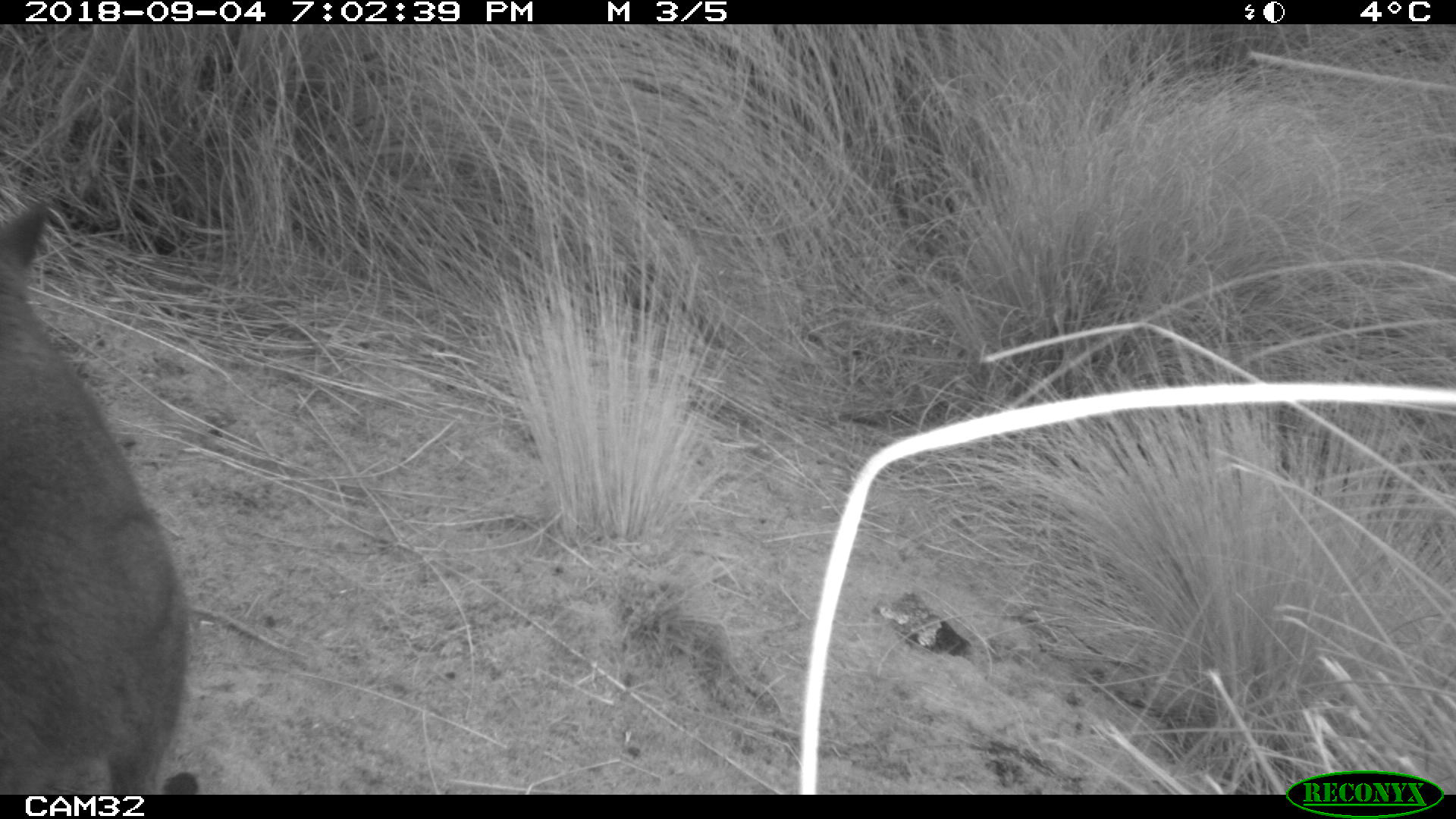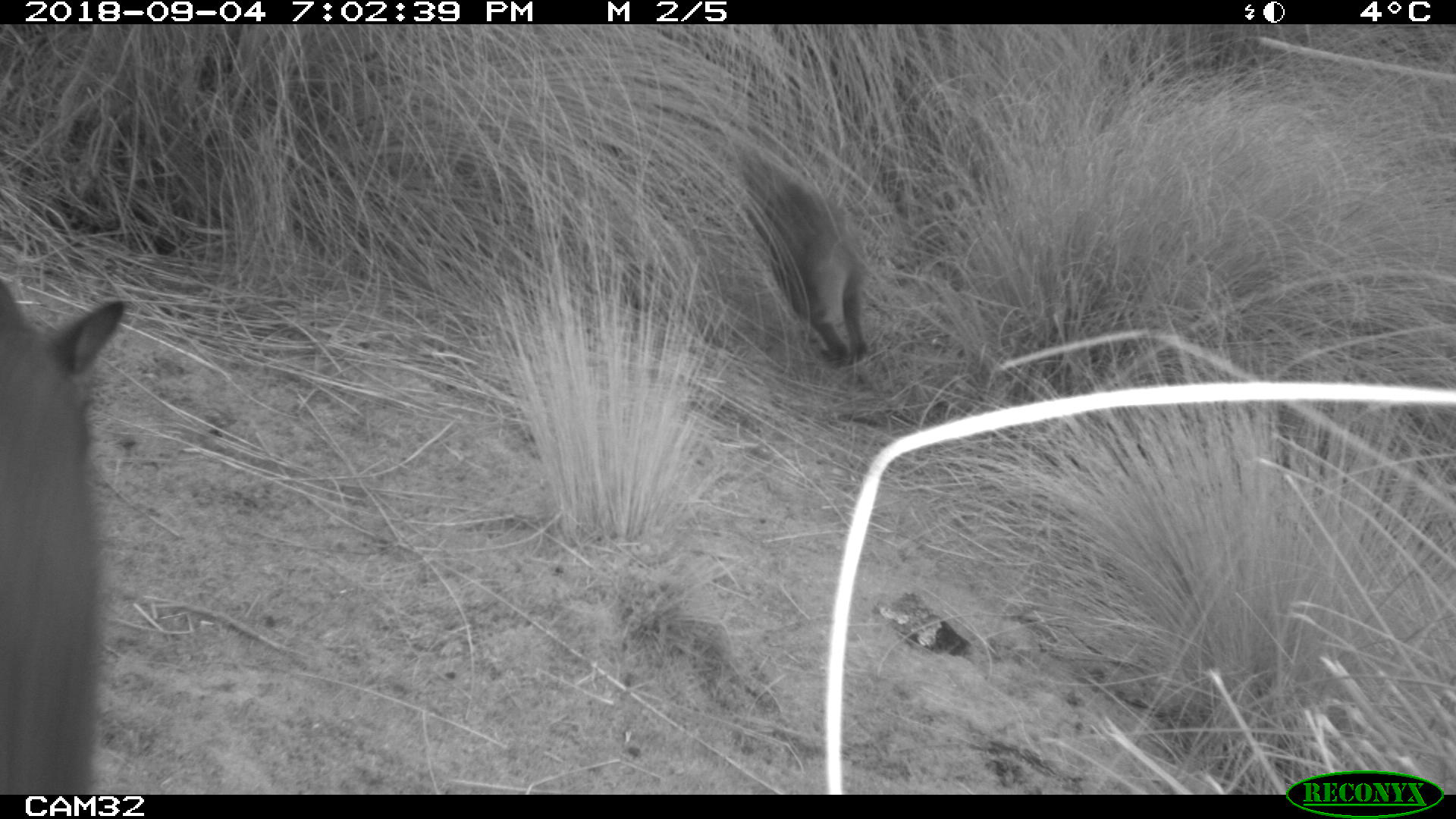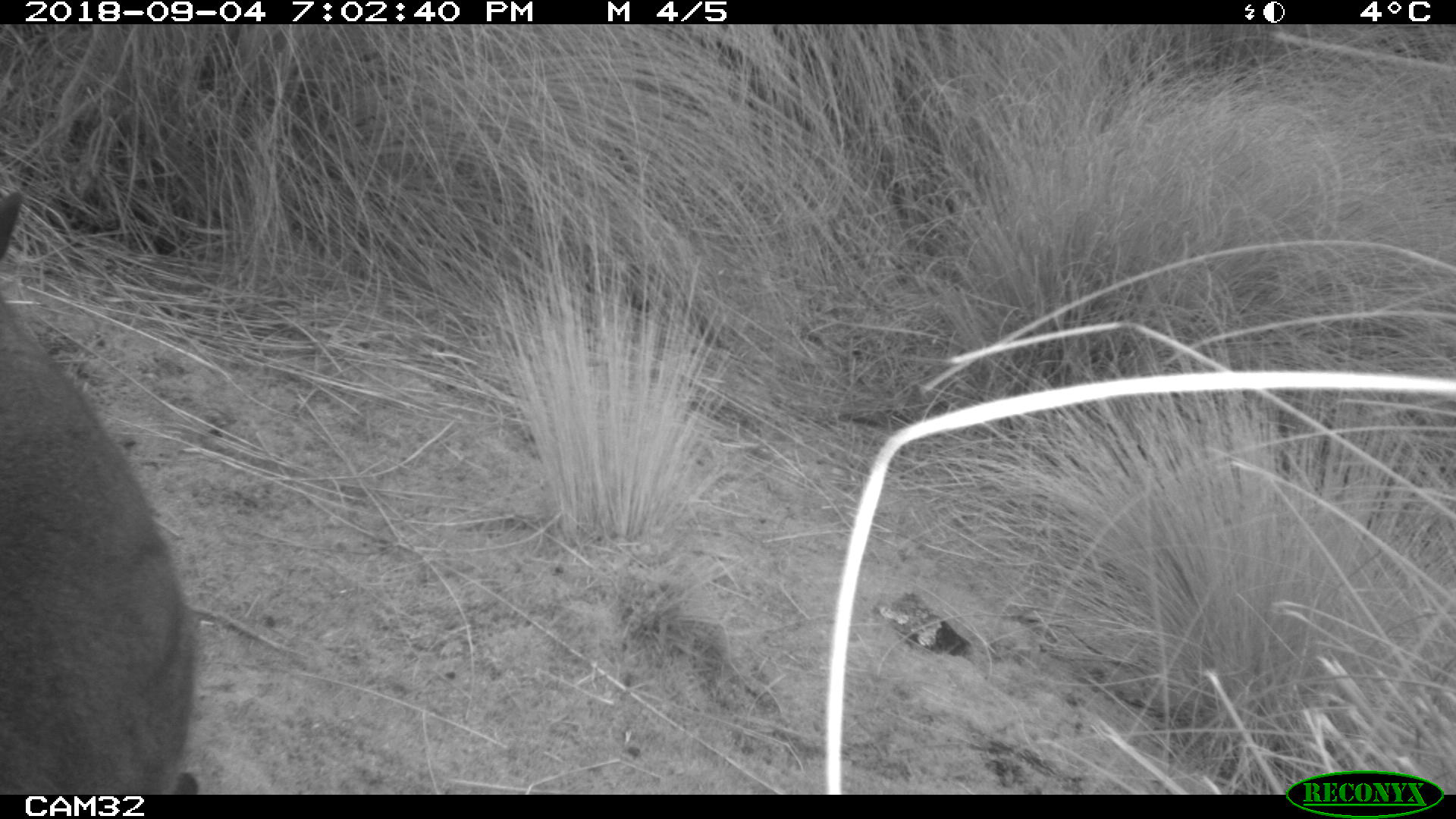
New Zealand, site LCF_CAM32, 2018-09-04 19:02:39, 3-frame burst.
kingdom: Animalia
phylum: Chordata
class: Mammalia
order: Diprotodontia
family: Macropodidae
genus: Notamacropus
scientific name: Notamacropus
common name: wallaby